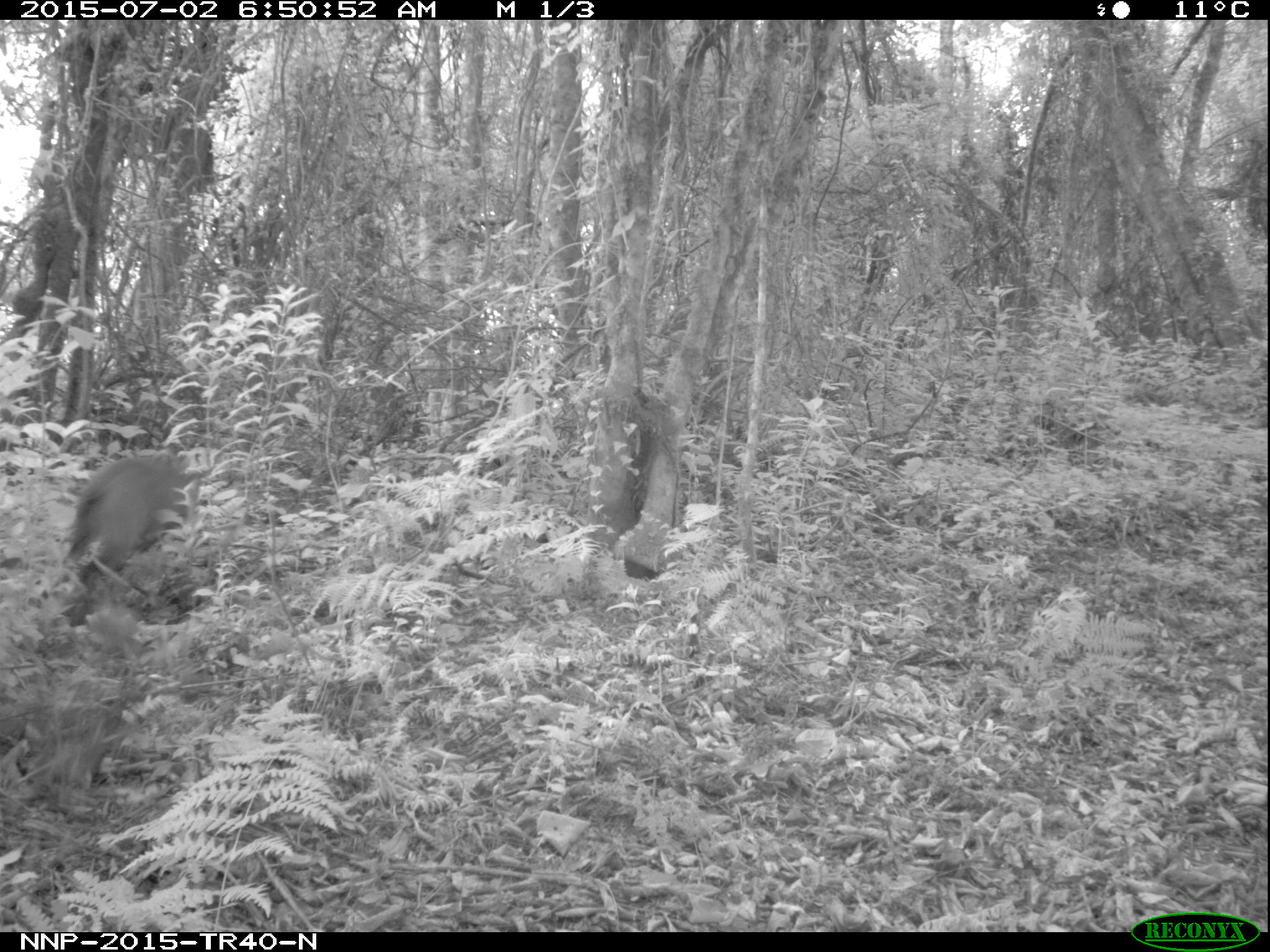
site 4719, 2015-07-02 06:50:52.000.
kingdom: Animalia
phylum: Chordata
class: Mammalia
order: Artiodactyla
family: Bovidae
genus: Cephalophus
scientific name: Cephalophus nigrifrons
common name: black-fronted duiker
Cephalophus nigrifrons (black-fronted duiker), count 1.